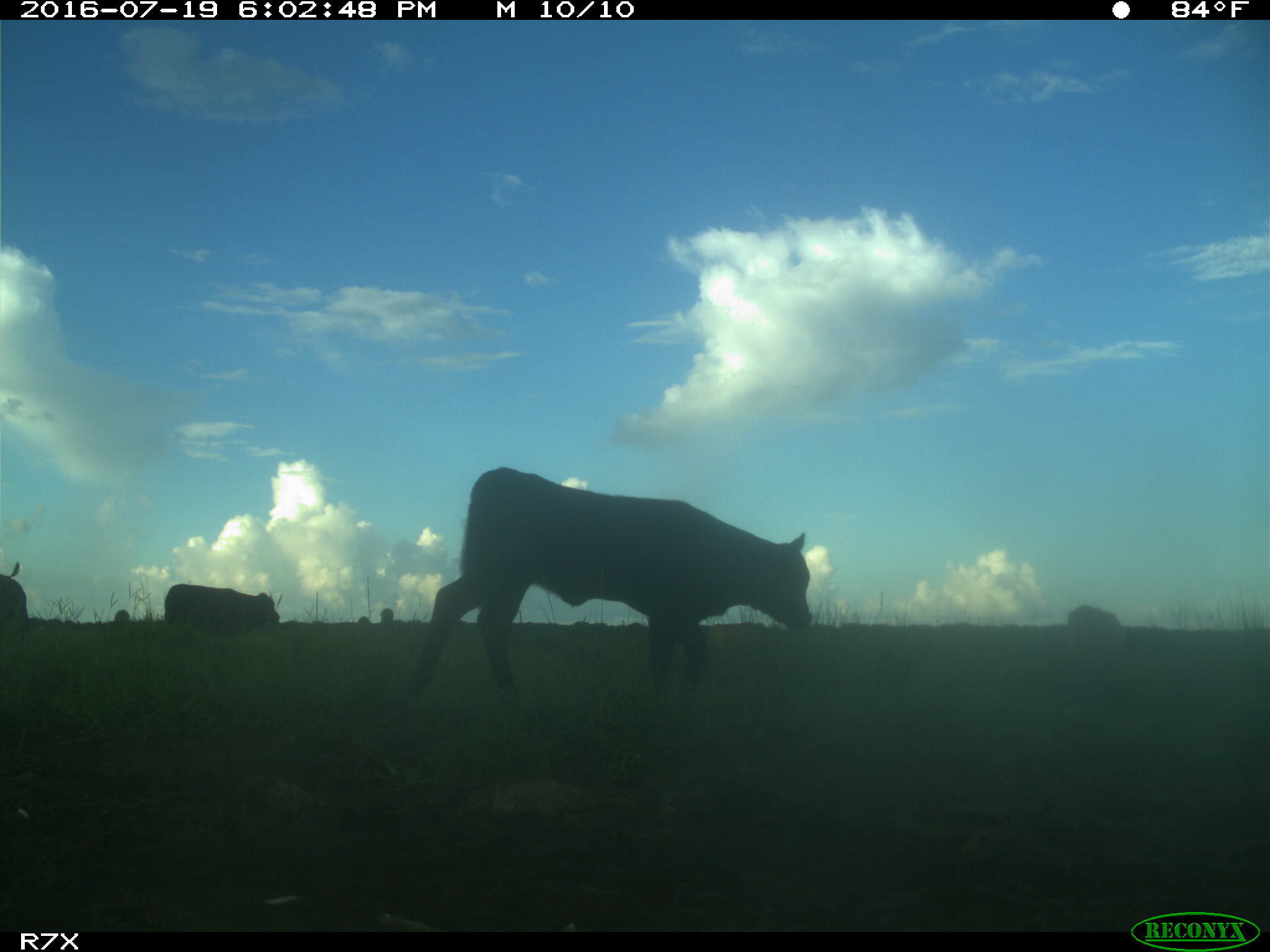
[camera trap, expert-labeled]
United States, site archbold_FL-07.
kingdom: Animalia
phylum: Chordata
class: Mammalia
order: Artiodactyla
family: Bovidae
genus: Bos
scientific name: Bos taurus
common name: domestic cow